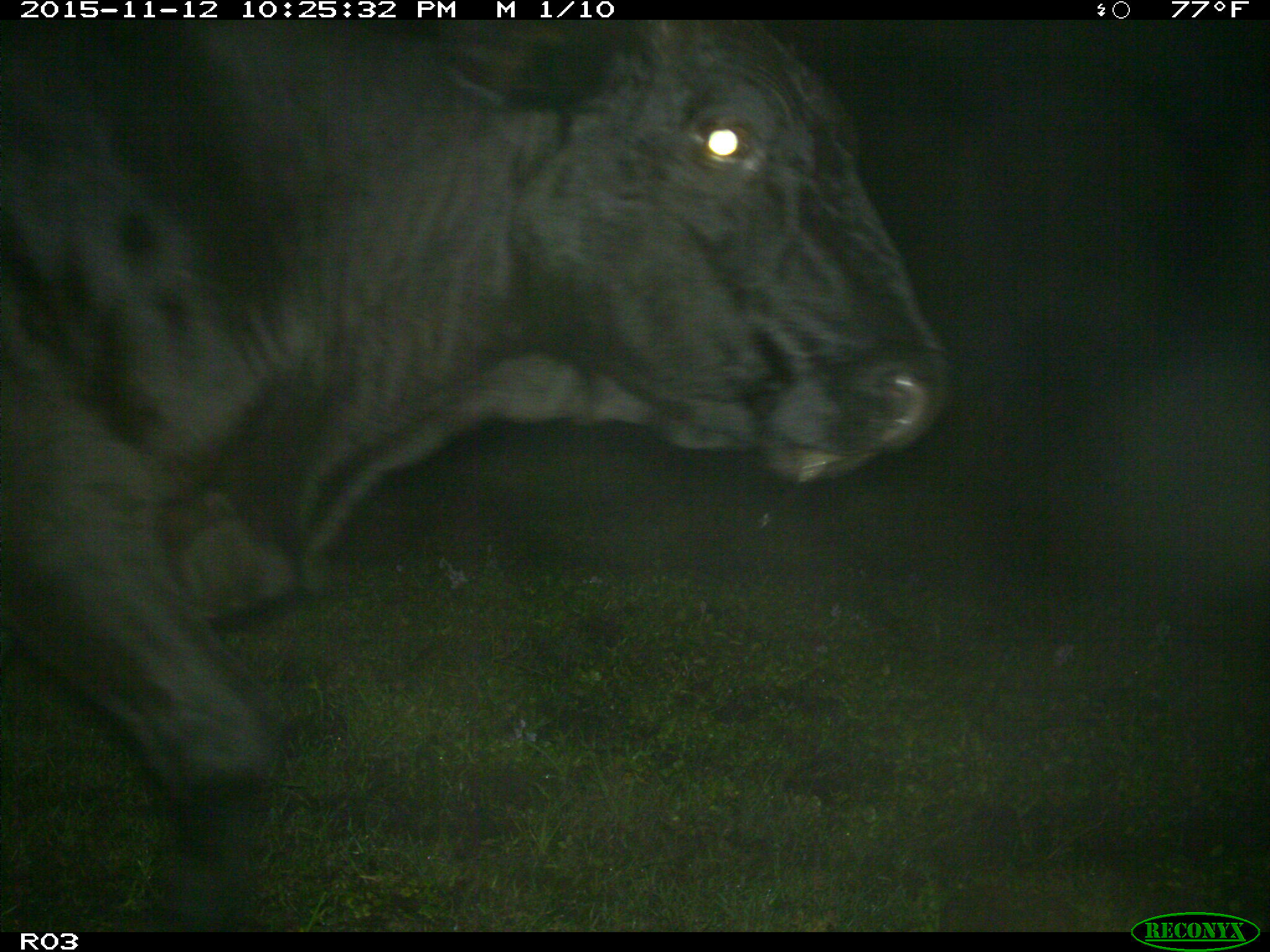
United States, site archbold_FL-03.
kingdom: Animalia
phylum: Chordata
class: Mammalia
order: Artiodactyla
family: Bovidae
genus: Bos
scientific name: Bos taurus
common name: domestic cow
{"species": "Bos taurus (domestic cow)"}